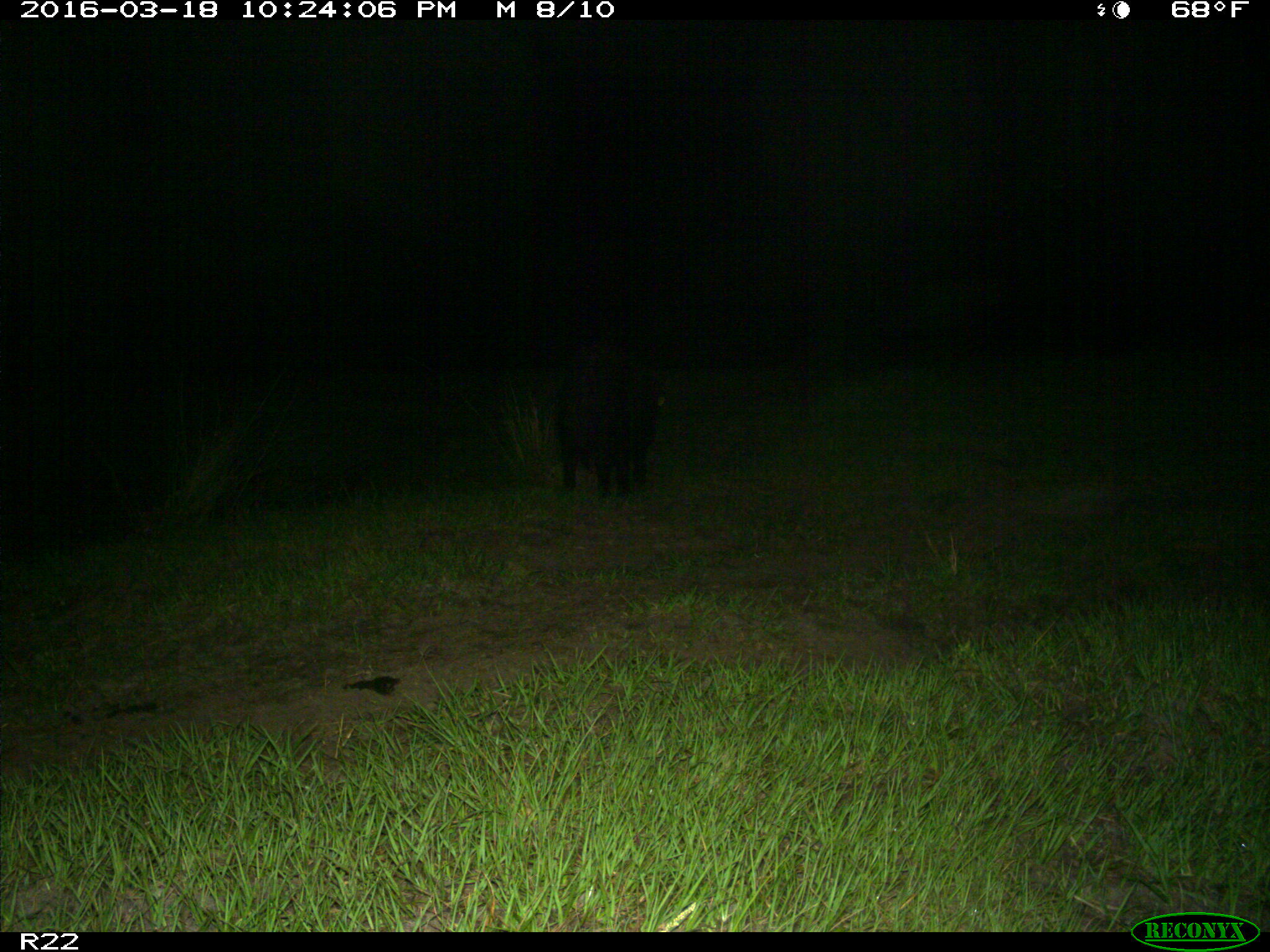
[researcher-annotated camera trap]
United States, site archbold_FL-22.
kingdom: Animalia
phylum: Chordata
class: Mammalia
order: Artiodactyla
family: Suidae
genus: Sus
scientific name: Sus scrofa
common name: wild boar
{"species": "Sus scrofa (wild boar)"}